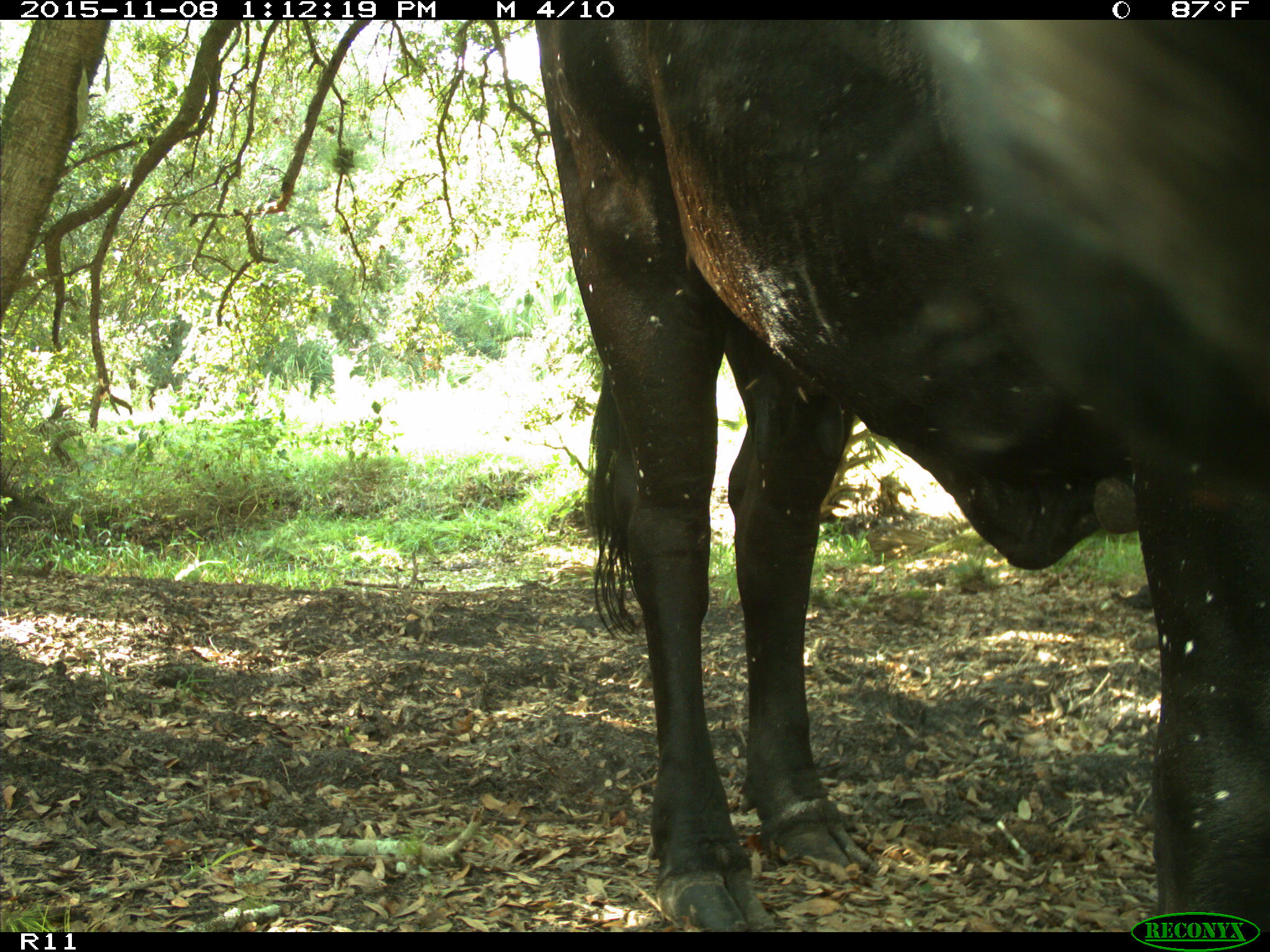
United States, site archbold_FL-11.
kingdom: Animalia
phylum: Chordata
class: Mammalia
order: Artiodactyla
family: Bovidae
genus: Bos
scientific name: Bos taurus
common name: domestic cow